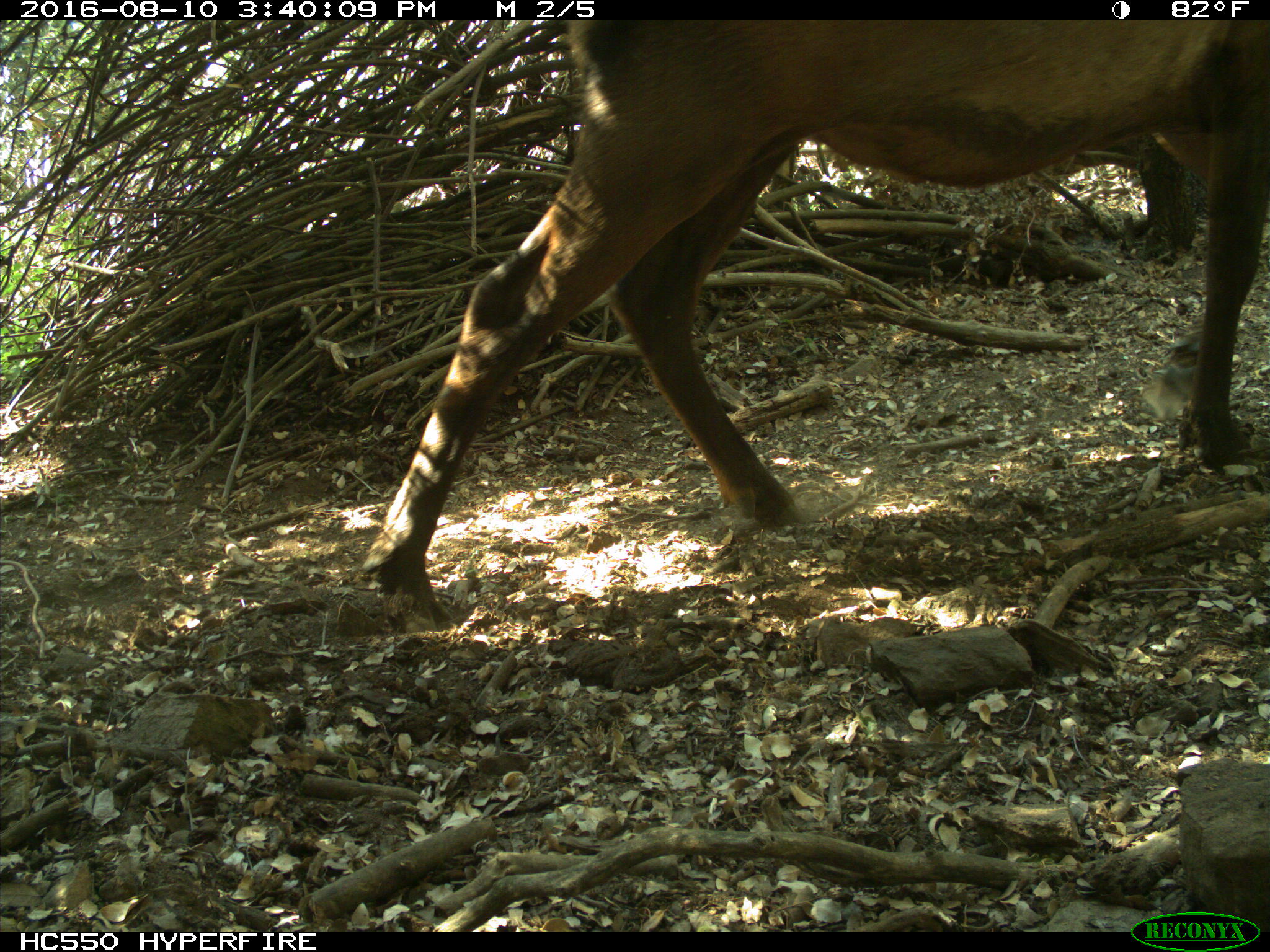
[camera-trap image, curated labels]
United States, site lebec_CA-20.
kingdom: Animalia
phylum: Chordata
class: Mammalia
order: Artiodactyla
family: Cervidae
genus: Cervus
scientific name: Cervus canadensis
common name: elk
Cervus canadensis (elk).